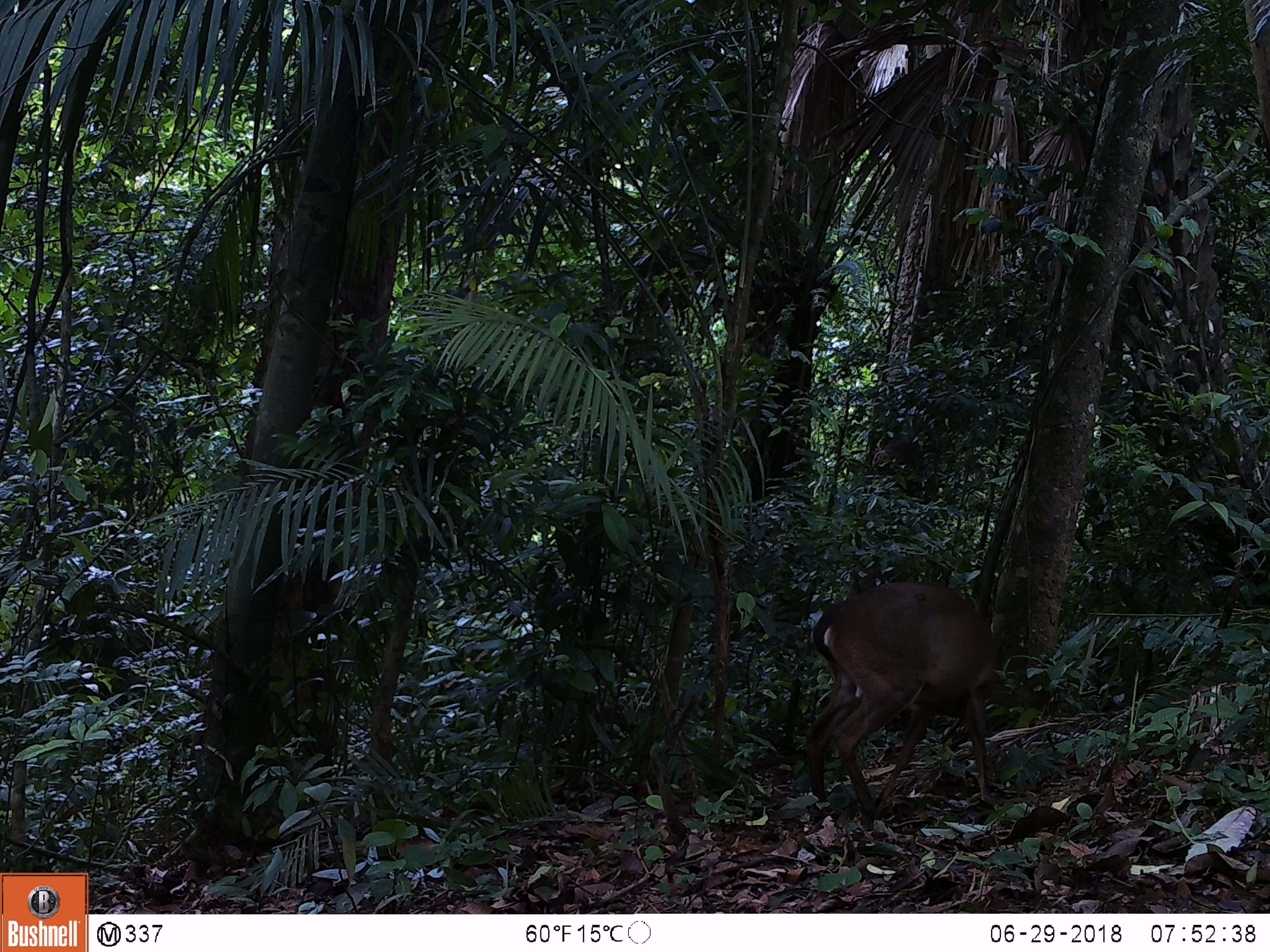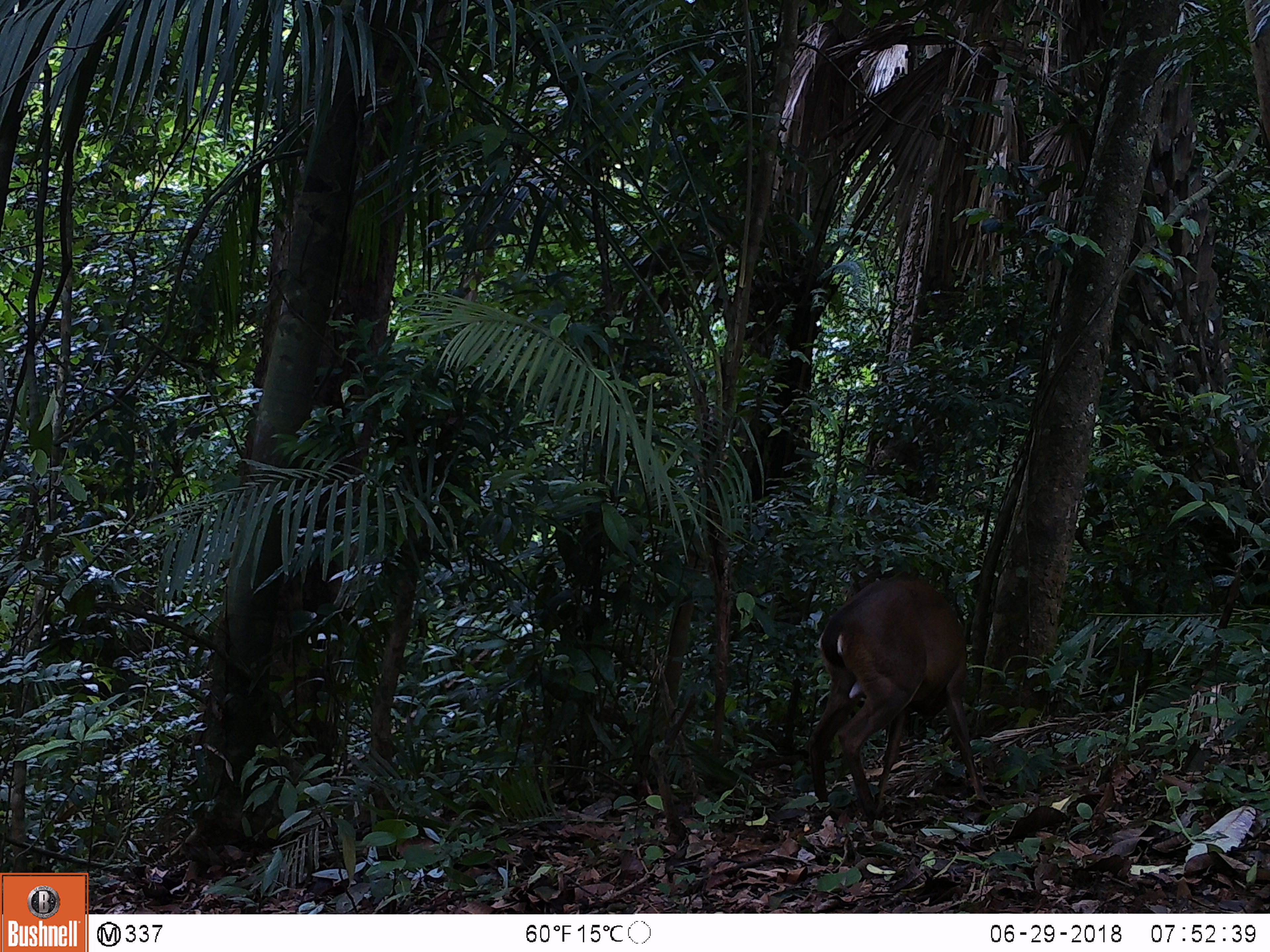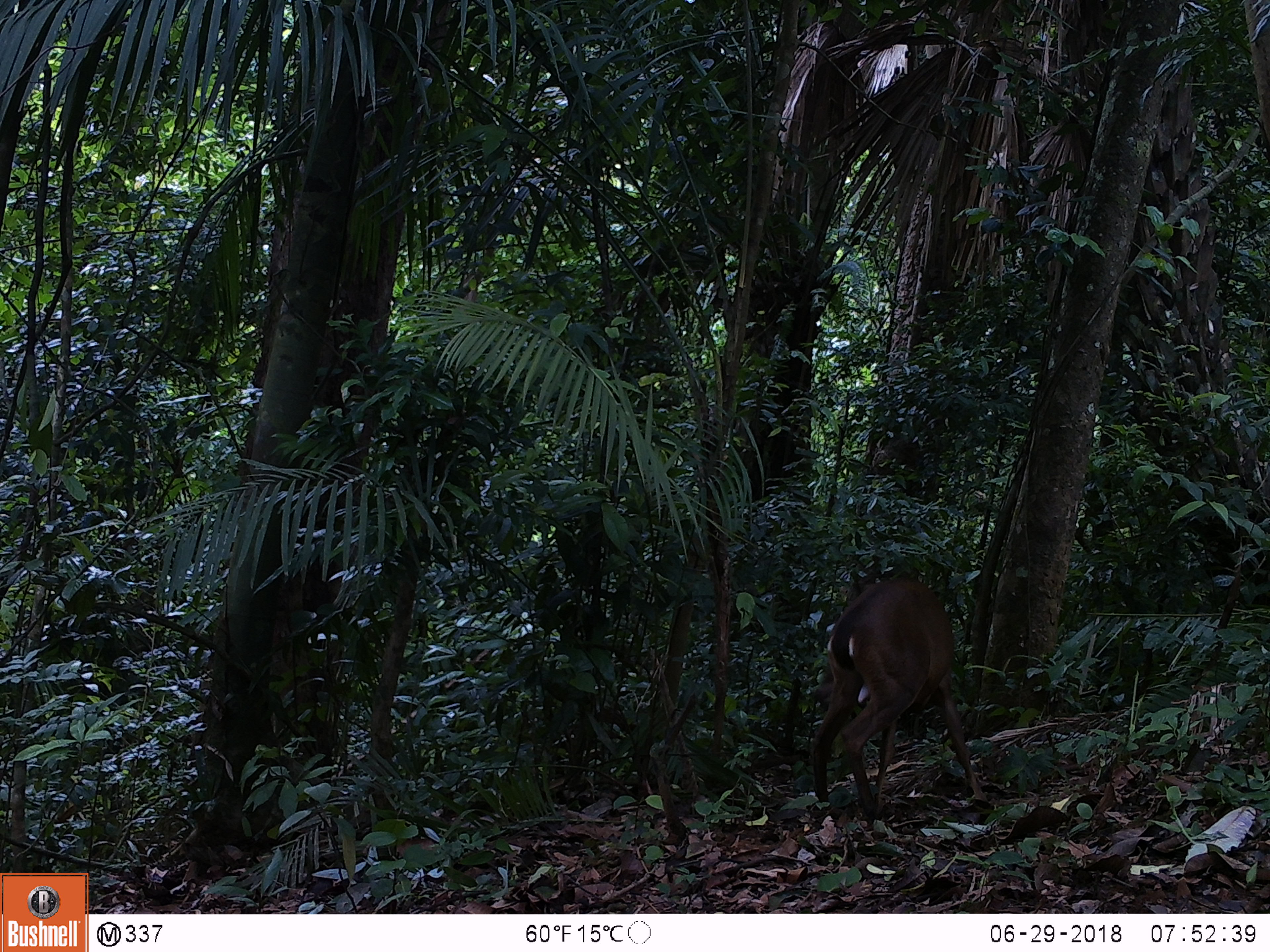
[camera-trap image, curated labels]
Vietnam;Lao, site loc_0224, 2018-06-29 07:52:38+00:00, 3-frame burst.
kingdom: Animalia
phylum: Chordata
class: Mammalia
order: Artiodactyla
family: Cervidae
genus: Muntiacus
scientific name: Muntiacus vuquangensis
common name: large-antlered muntjac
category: large antlered muntjac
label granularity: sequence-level